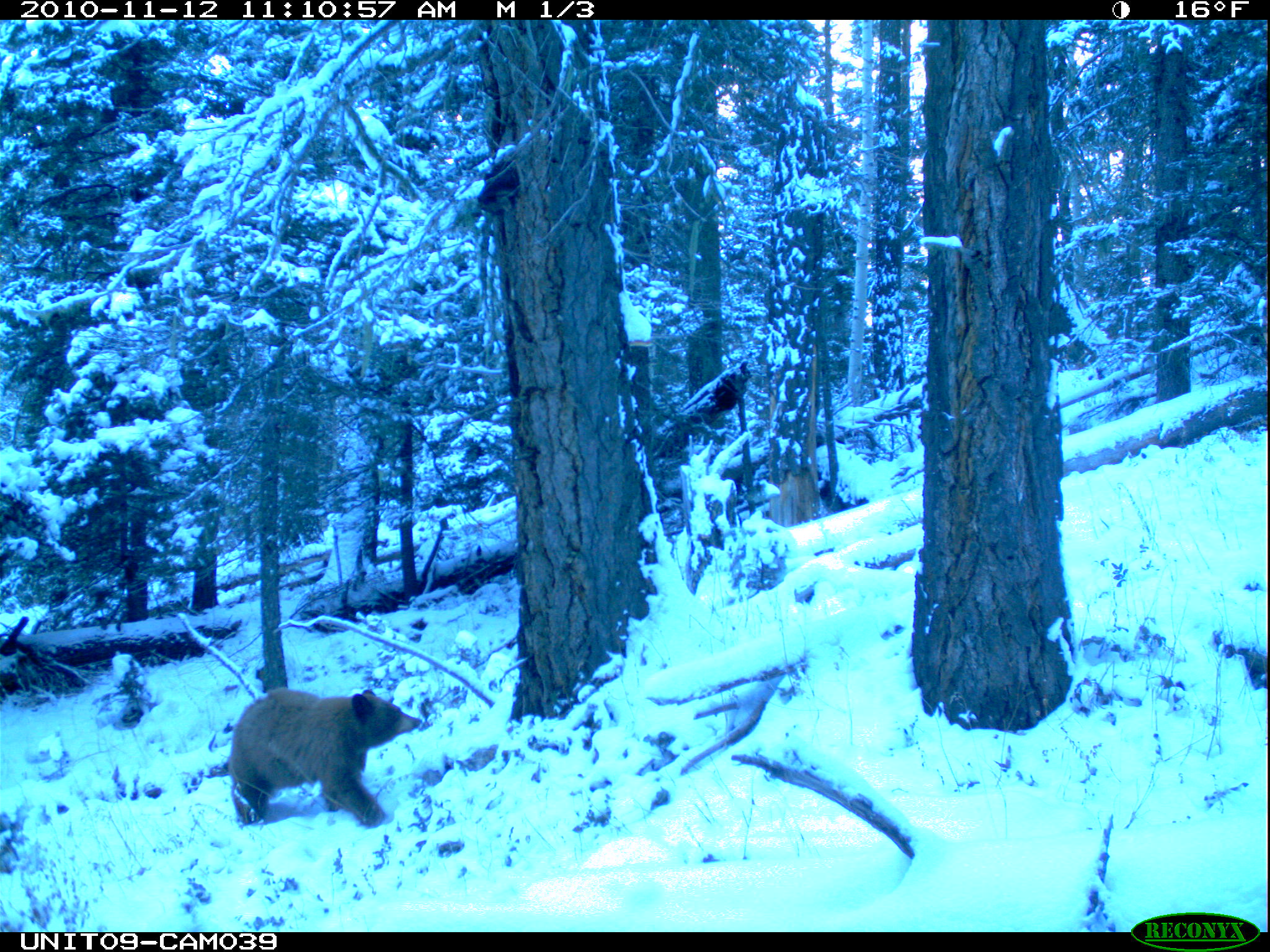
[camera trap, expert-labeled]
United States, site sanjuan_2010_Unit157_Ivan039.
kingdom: Animalia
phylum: Chordata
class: Mammalia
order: Carnivora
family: Ursidae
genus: Ursus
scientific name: Ursus americanus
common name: american black bear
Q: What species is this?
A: Ursus americanus (american black bear).